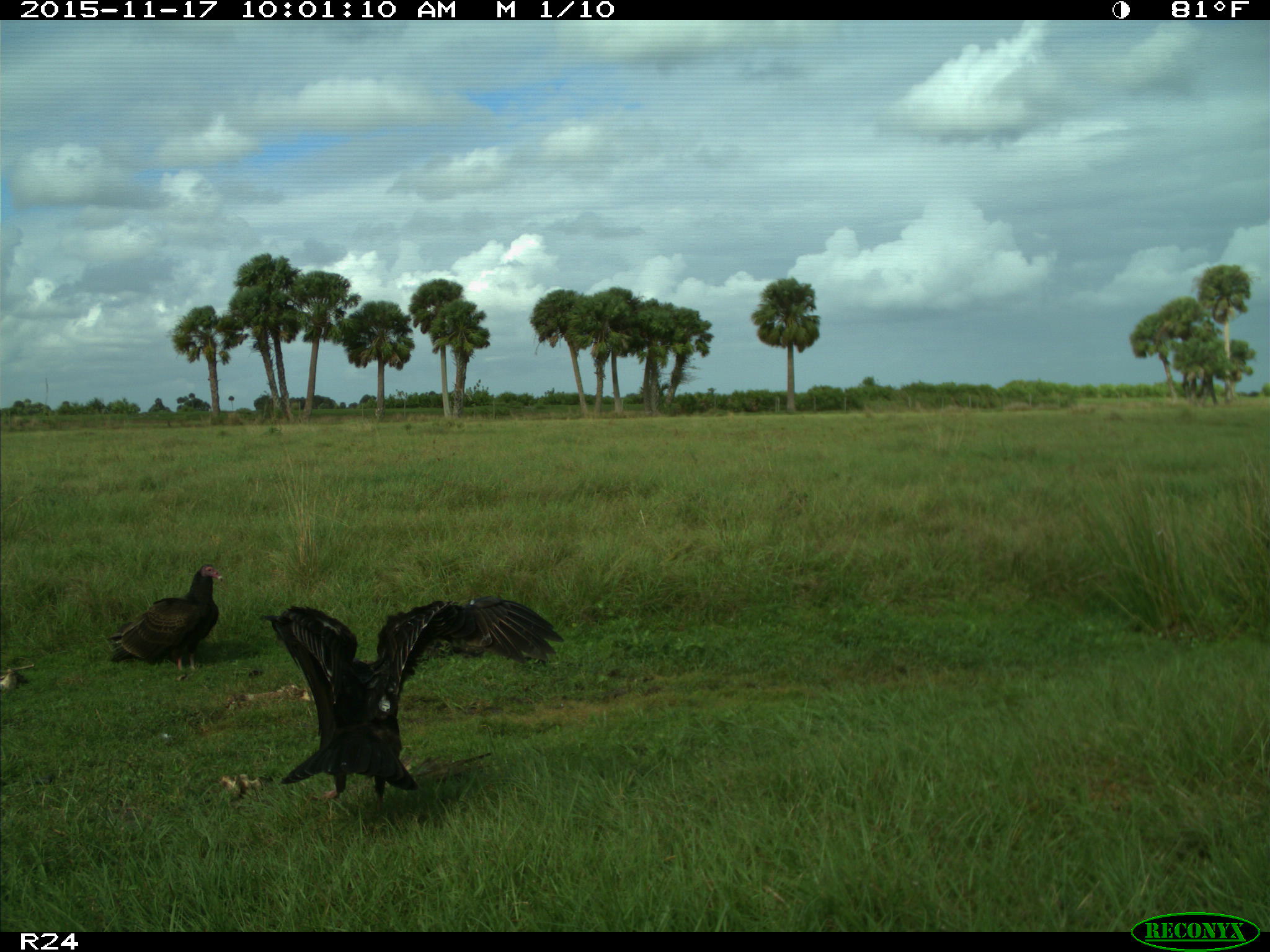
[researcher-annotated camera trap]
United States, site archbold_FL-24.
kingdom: Animalia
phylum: Chordata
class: Aves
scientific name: Aves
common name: birds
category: unidentified bird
Unidentified bird (birds) (Aves).